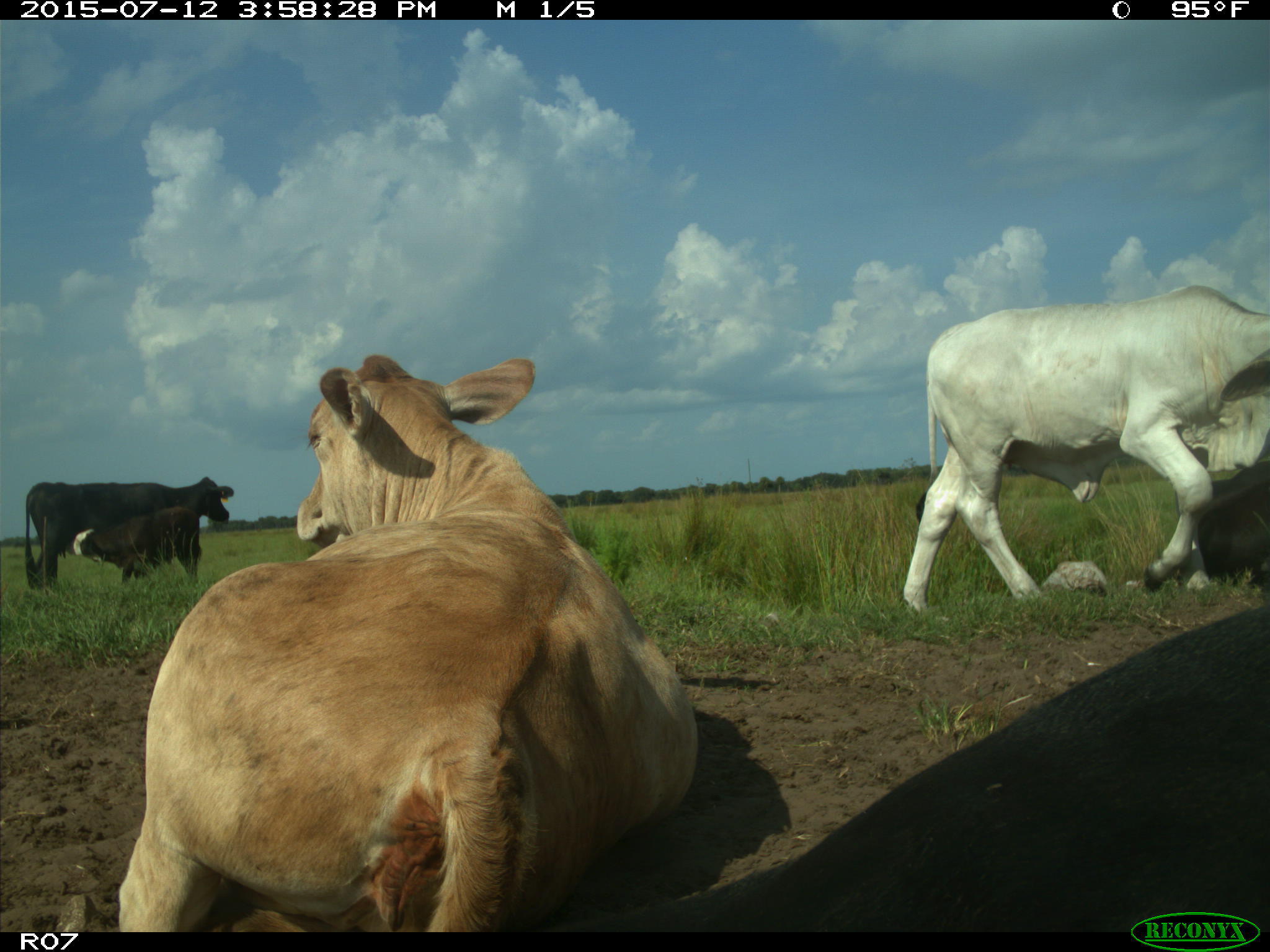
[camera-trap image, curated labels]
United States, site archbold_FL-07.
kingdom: Animalia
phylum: Chordata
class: Mammalia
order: Artiodactyla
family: Bovidae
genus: Bos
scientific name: Bos taurus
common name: domestic cow